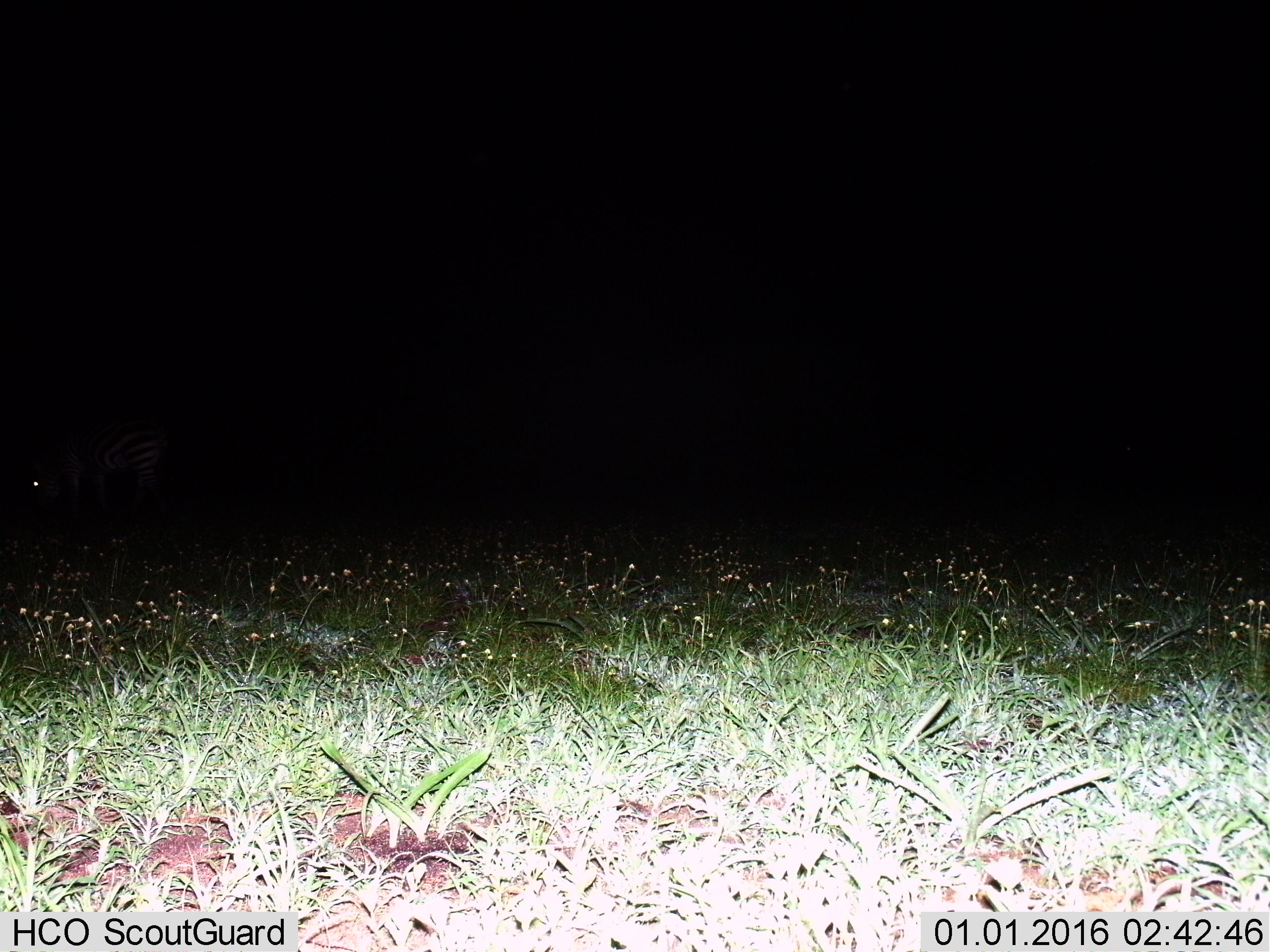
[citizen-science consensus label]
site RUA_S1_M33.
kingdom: Animalia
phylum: Chordata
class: Mammalia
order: Perissodactyla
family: Equidae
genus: Equus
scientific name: Equus quagga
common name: plains zebra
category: zebraplains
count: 1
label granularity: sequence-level